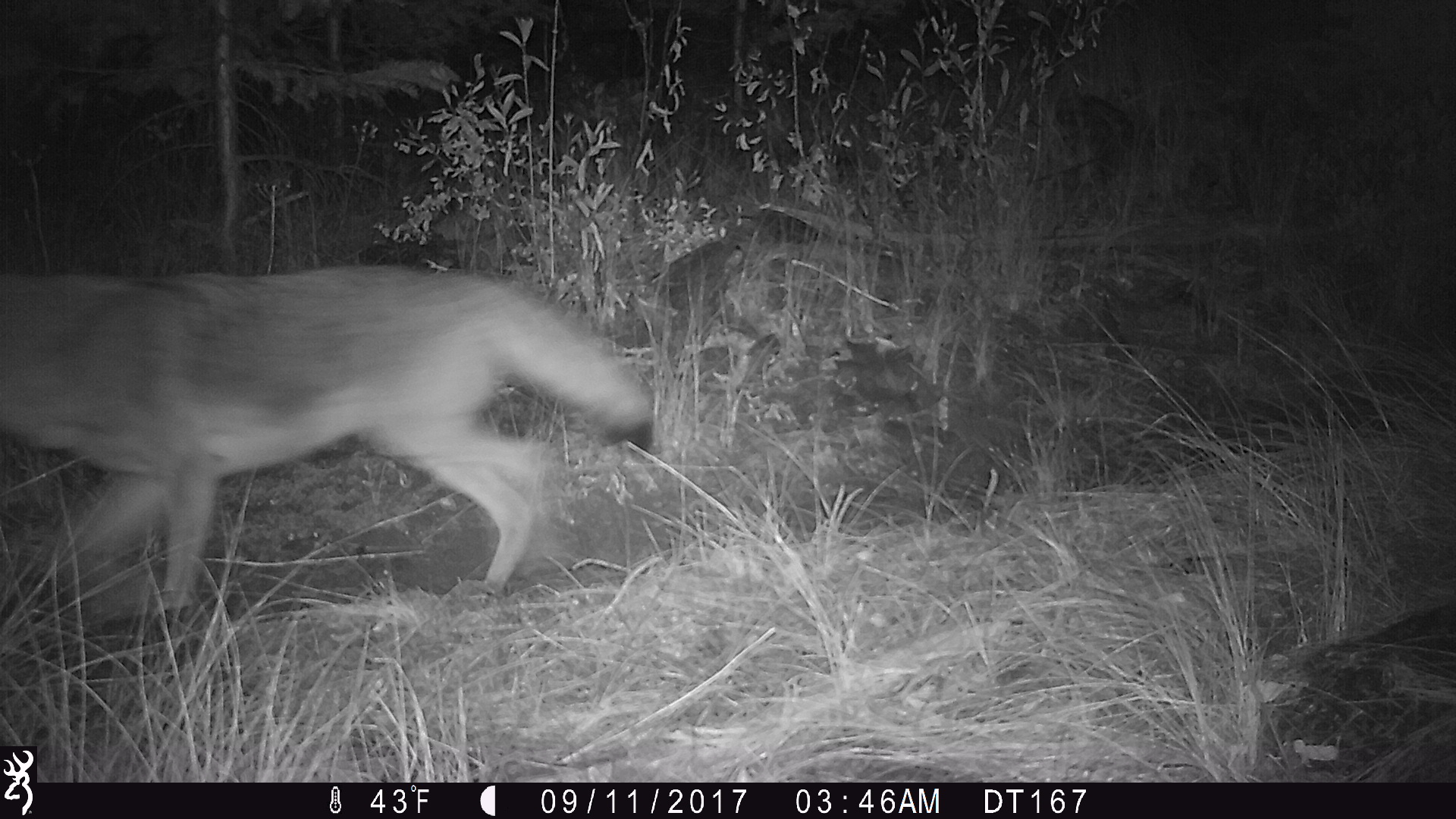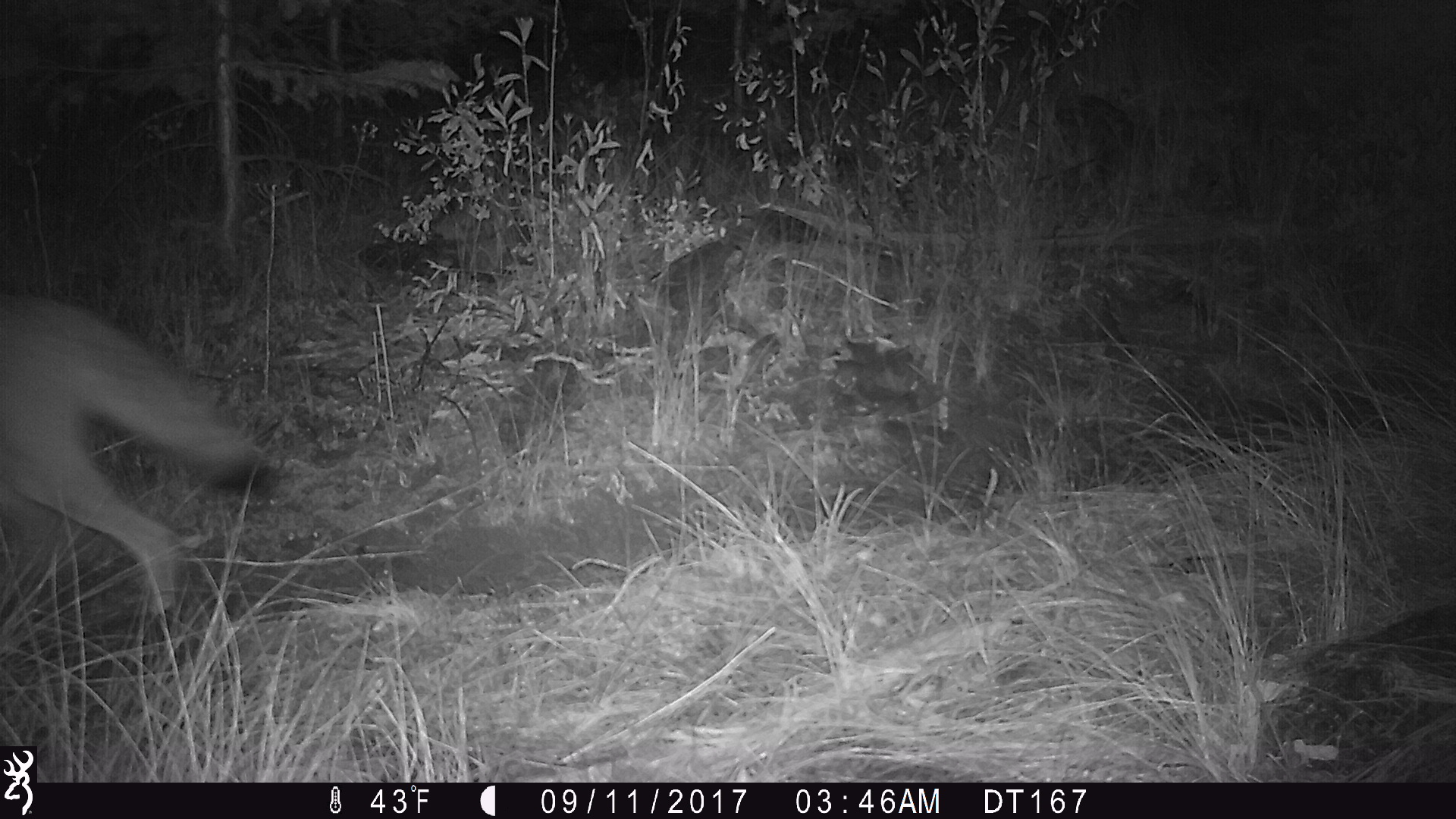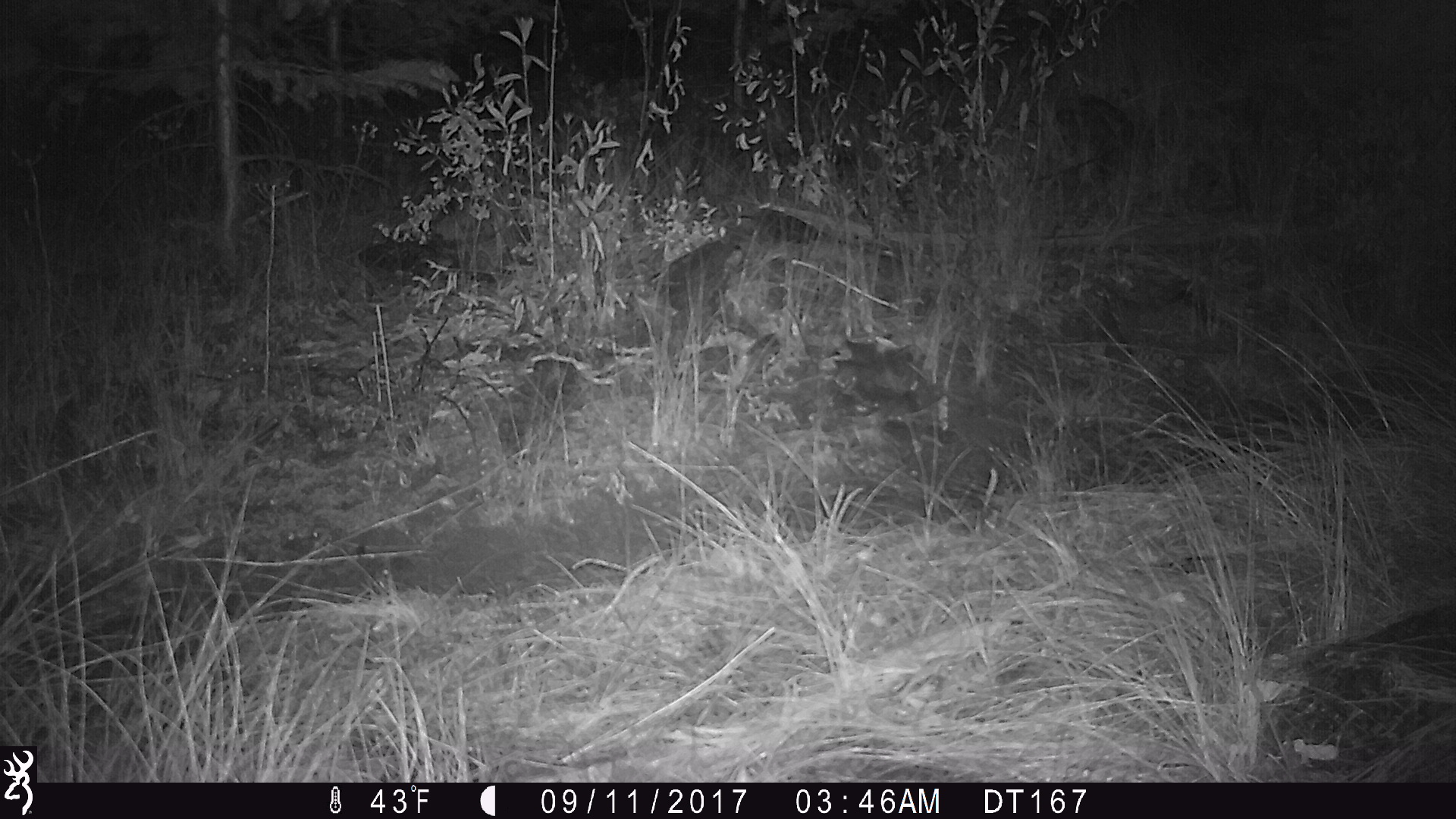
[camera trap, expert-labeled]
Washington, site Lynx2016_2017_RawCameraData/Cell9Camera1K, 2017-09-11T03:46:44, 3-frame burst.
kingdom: Animalia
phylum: Chordata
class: Mammalia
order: Carnivora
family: Canidae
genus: Canis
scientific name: Canis latrans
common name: coyote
Canis latrans (coyote). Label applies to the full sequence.